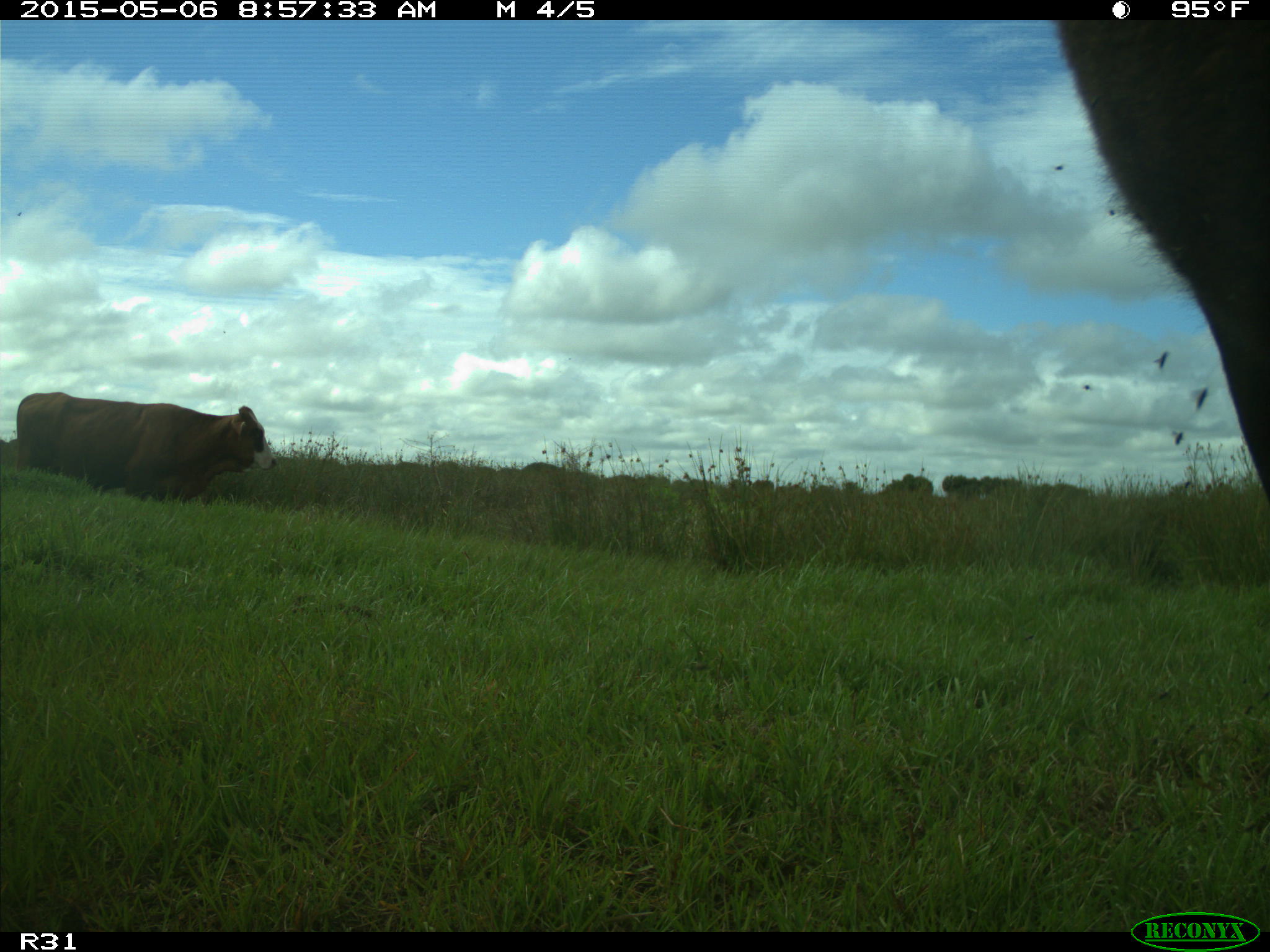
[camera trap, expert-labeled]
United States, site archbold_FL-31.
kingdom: Animalia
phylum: Chordata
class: Mammalia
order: Artiodactyla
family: Bovidae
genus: Bos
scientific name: Bos taurus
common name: domestic cow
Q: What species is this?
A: Bos taurus (domestic cow).